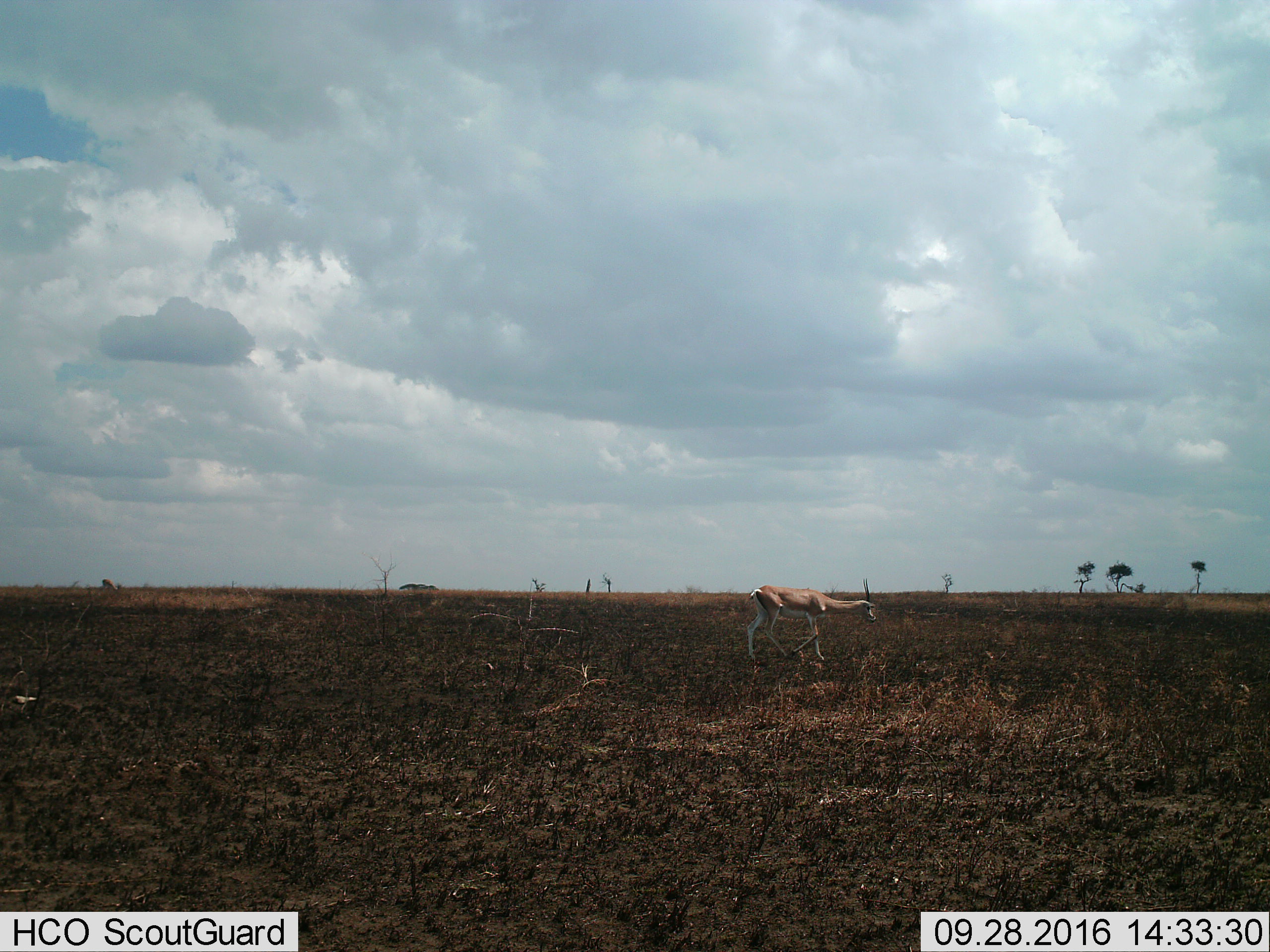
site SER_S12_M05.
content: unidentified animal